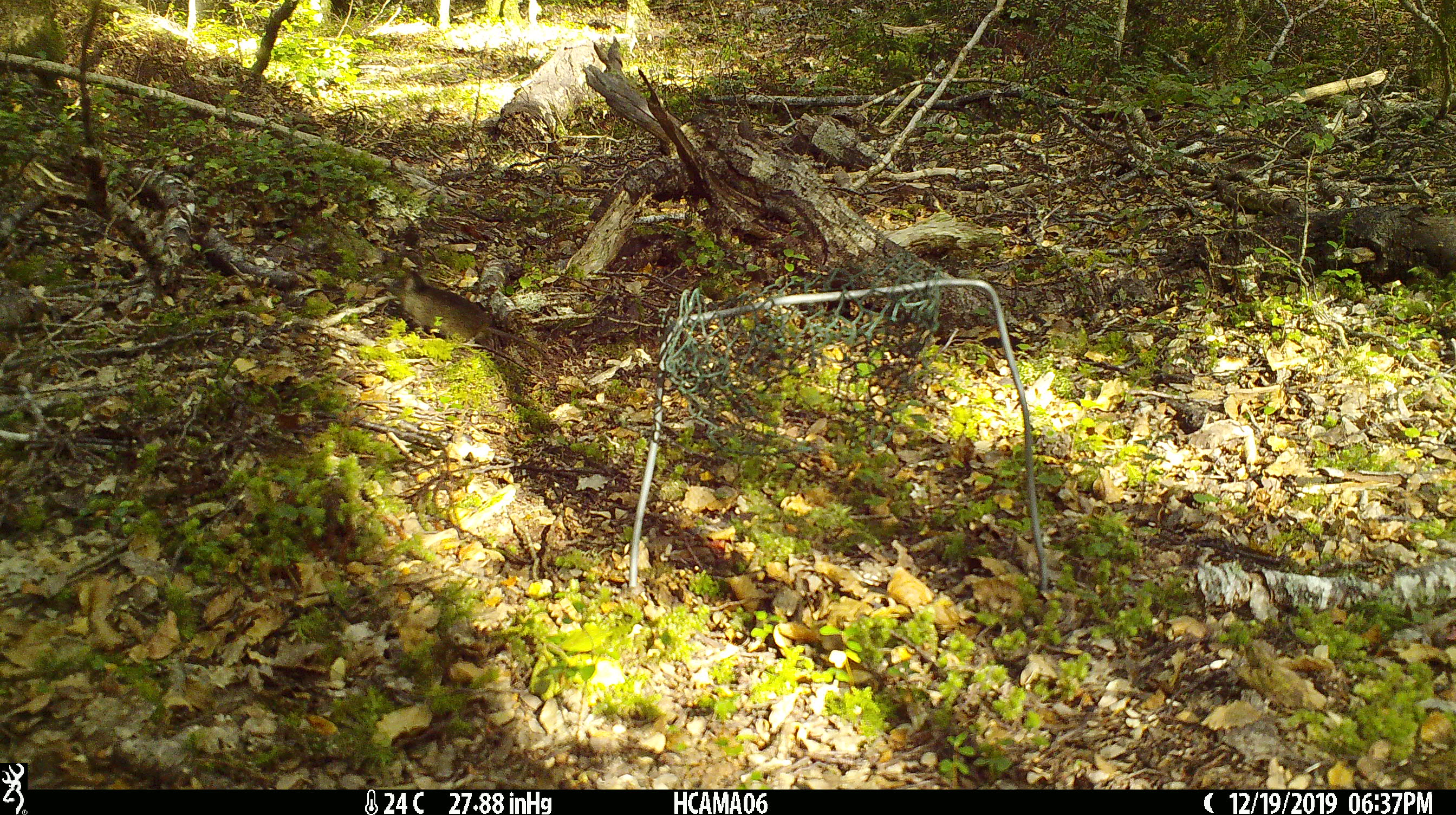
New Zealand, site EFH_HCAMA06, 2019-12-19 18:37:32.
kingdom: Animalia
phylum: Chordata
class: Mammalia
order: Rodentia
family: Muridae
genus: Mus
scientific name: Mus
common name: mouse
Mouse (Mus).